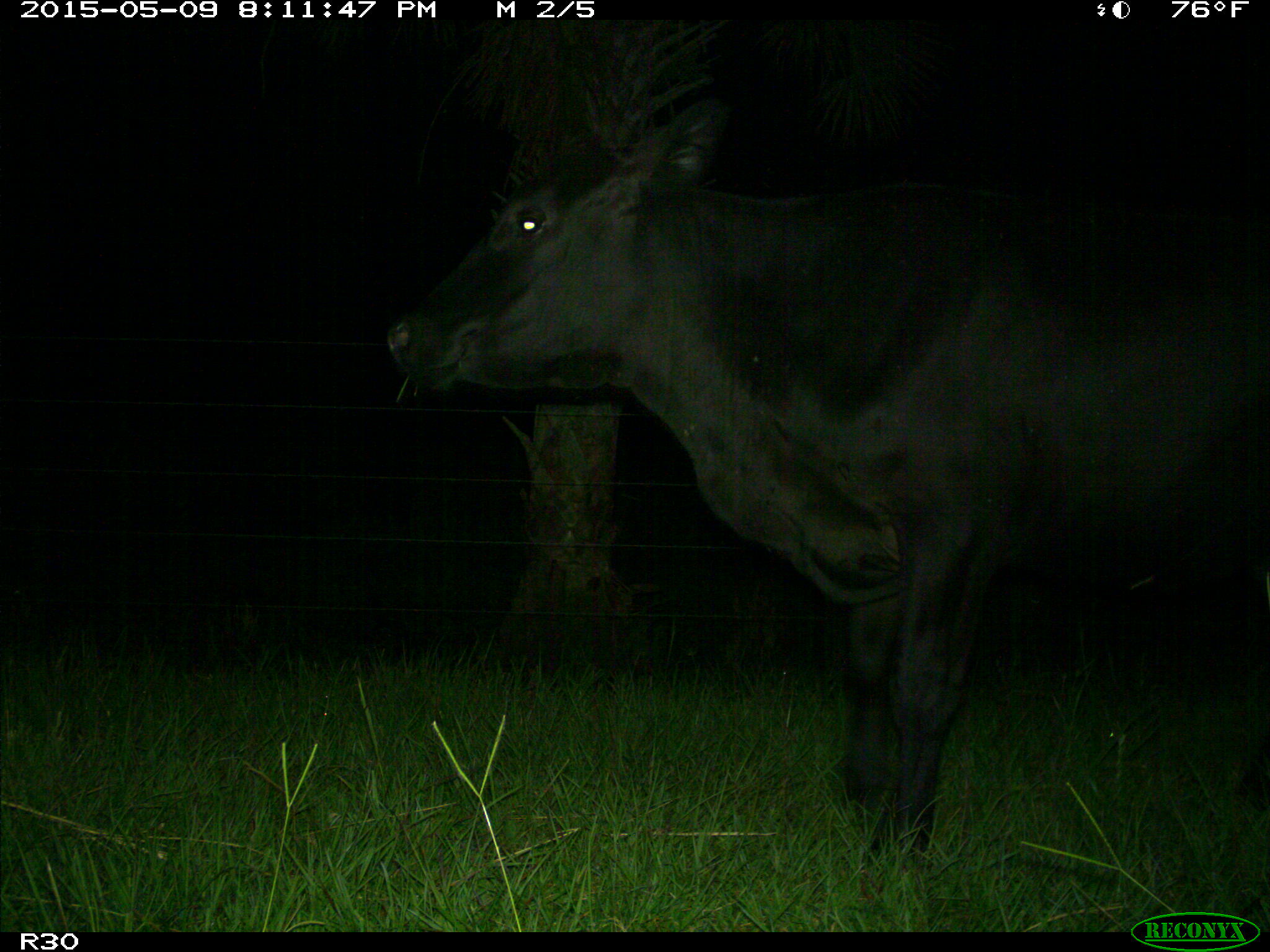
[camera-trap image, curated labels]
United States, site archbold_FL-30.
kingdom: Animalia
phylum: Chordata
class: Mammalia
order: Artiodactyla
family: Bovidae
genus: Bos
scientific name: Bos taurus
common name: domestic cow